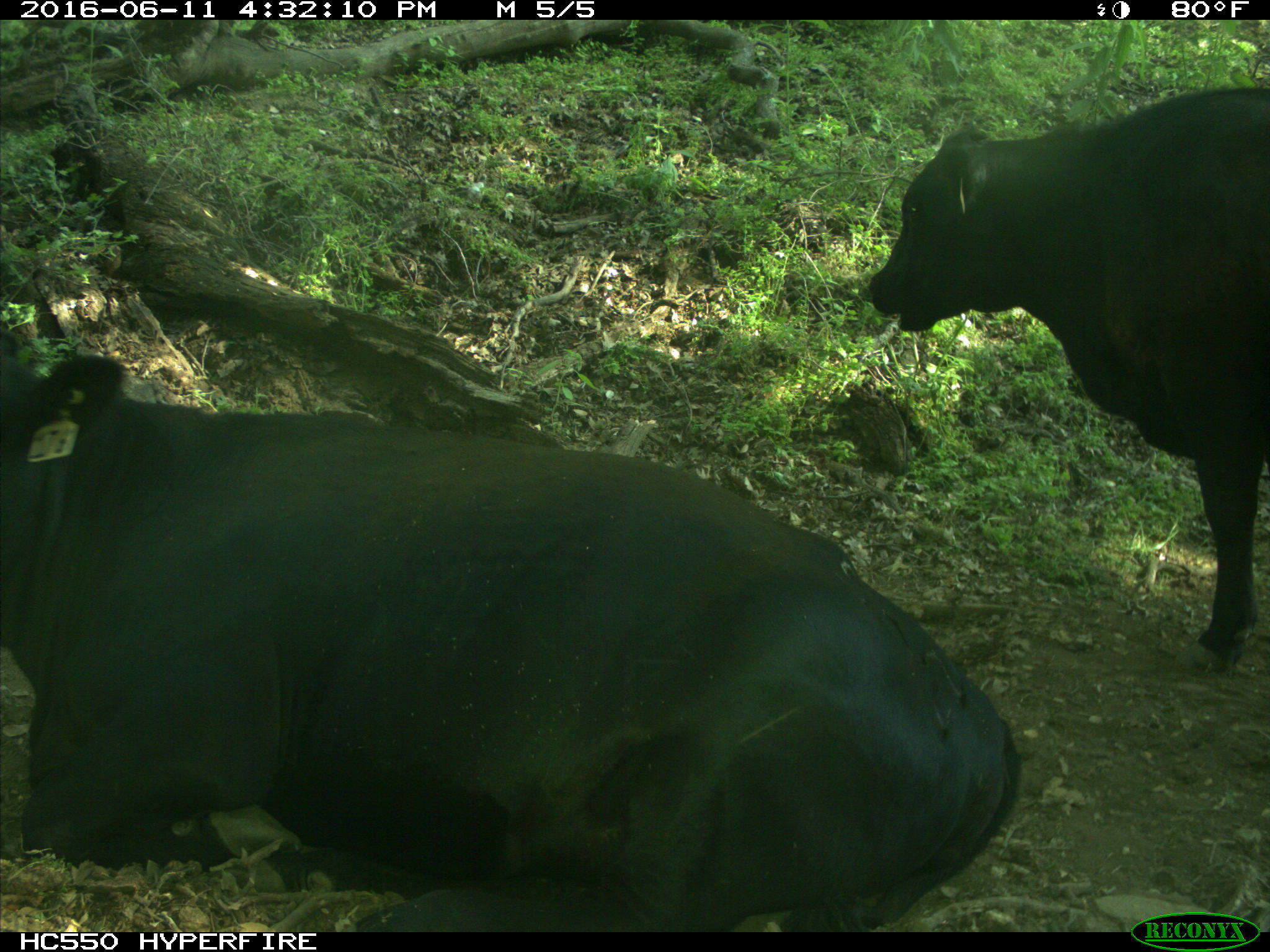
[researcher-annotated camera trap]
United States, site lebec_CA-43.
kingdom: Animalia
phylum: Chordata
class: Mammalia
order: Artiodactyla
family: Bovidae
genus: Bos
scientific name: Bos taurus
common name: domestic cow